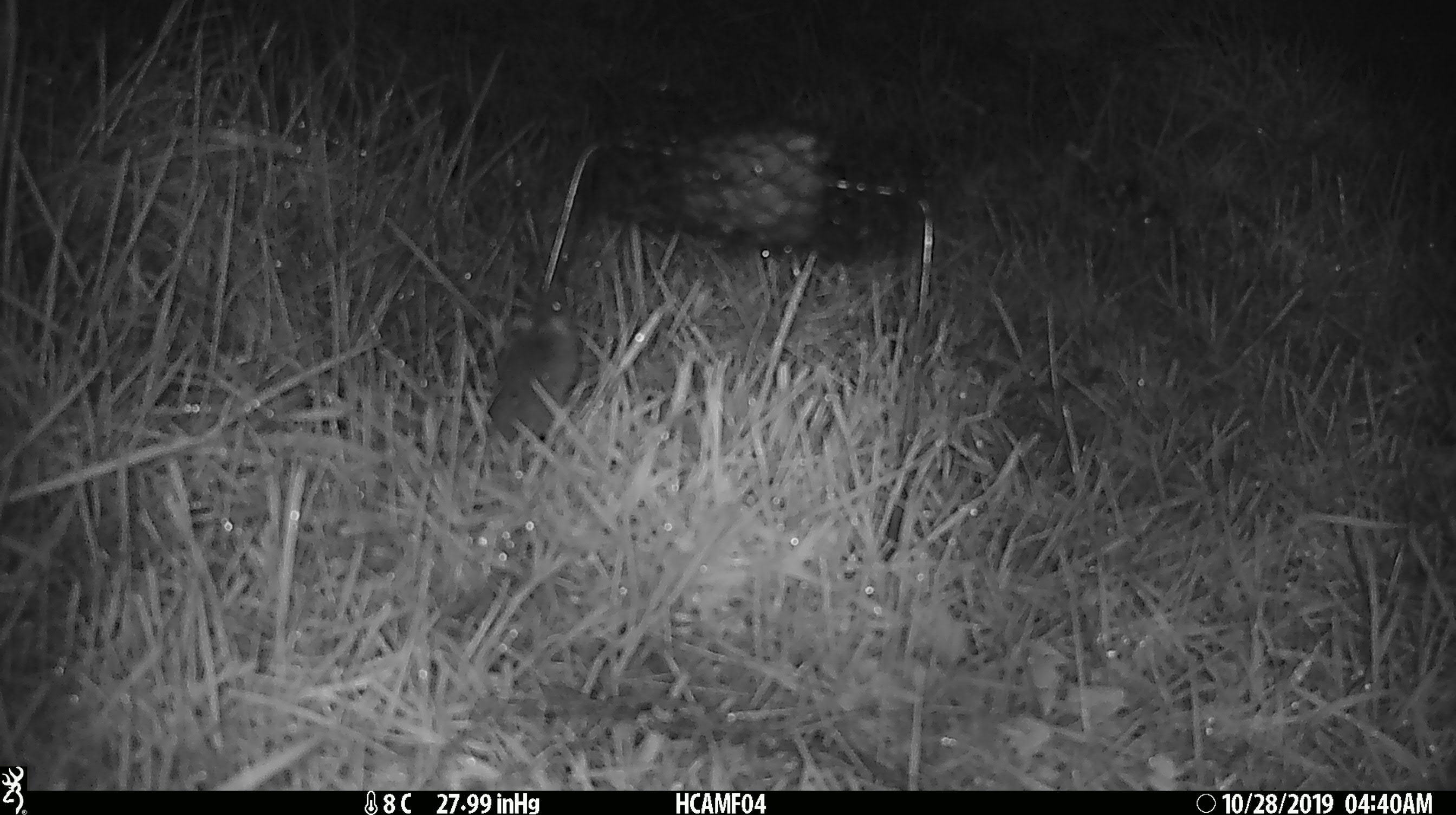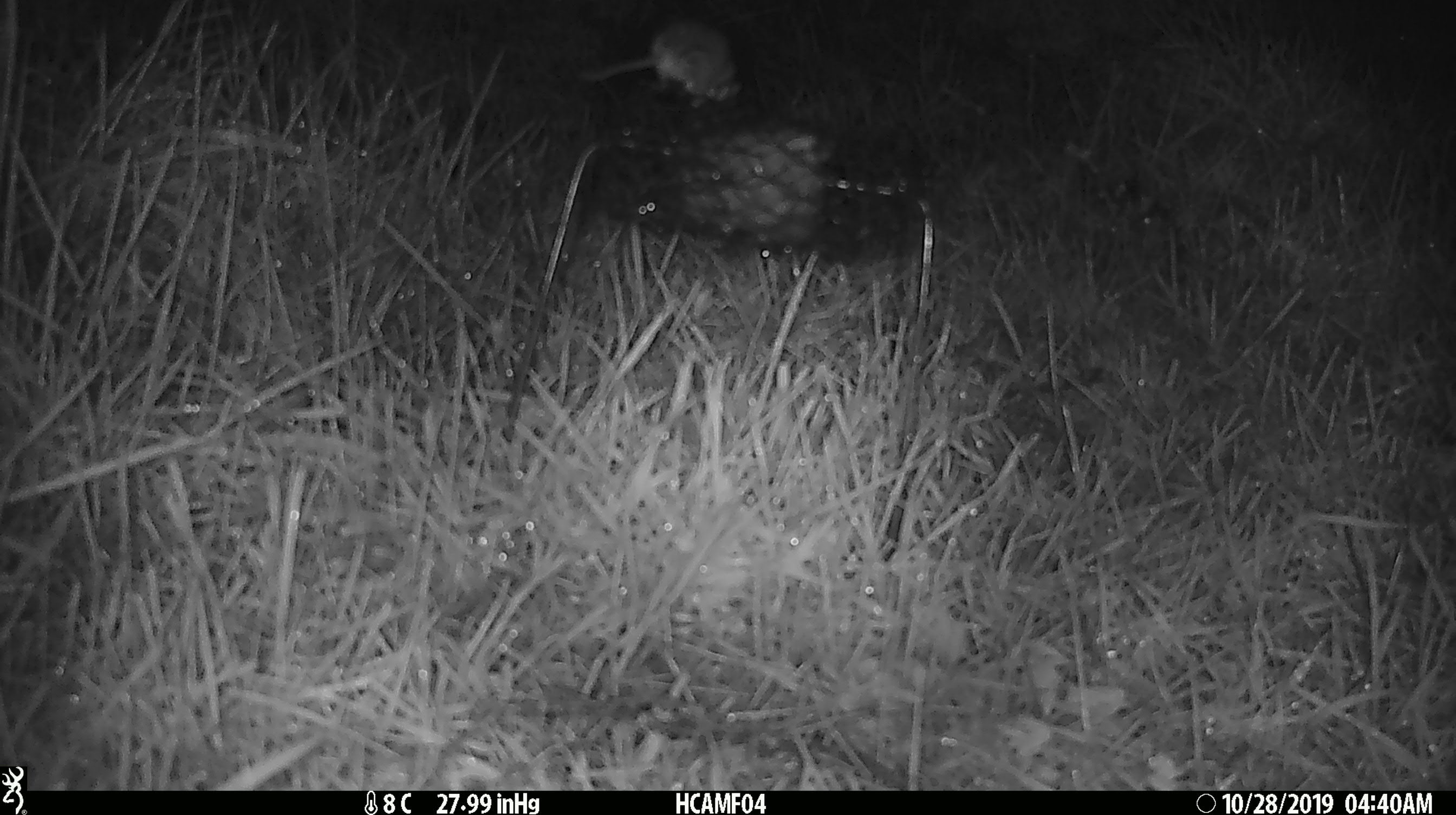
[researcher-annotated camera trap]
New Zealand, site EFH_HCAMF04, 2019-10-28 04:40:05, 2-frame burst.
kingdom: Animalia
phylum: Chordata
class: Mammalia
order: Rodentia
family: Muridae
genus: Mus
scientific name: Mus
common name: mouse